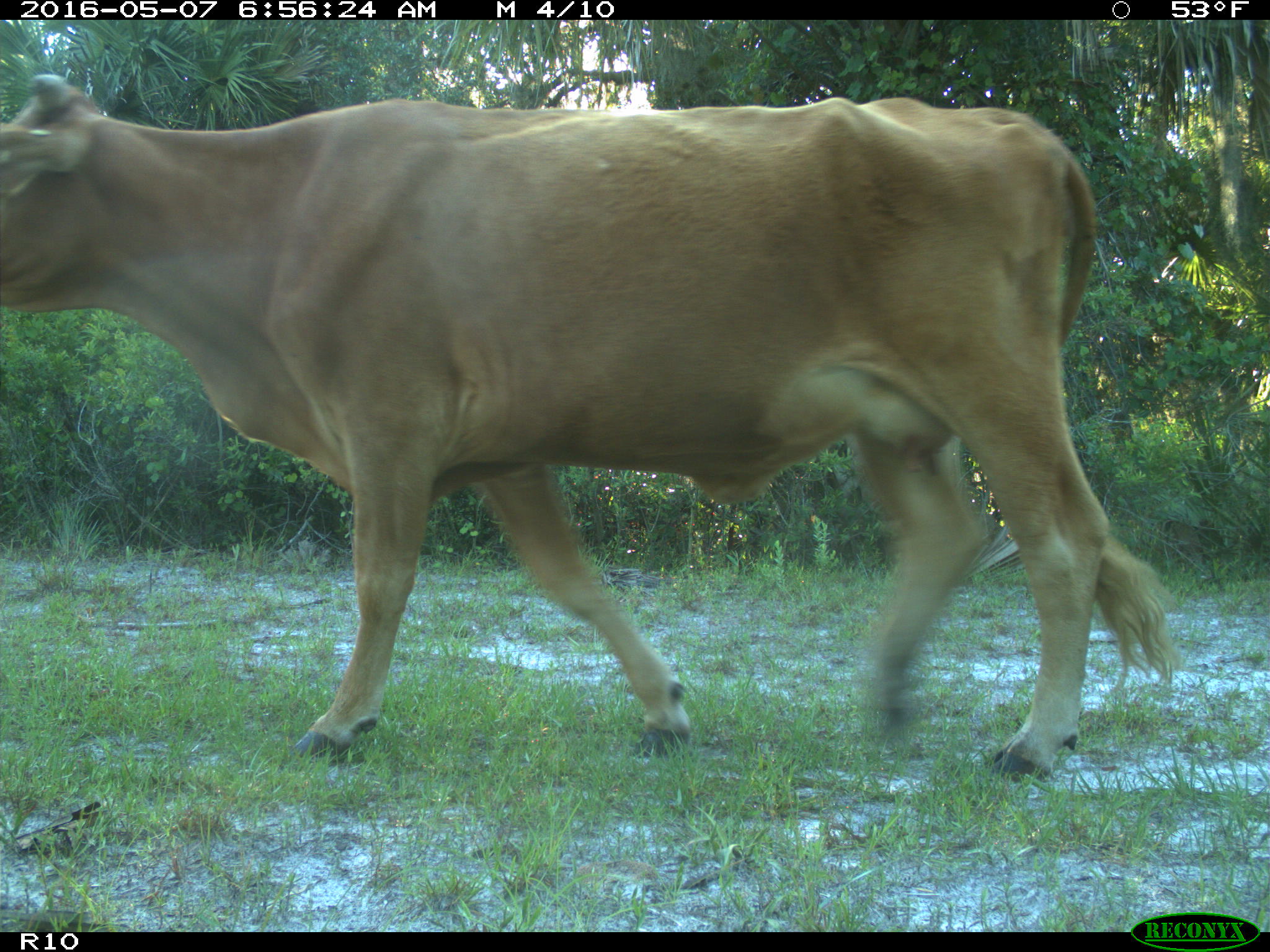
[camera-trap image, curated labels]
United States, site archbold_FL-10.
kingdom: Animalia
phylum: Chordata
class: Mammalia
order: Artiodactyla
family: Bovidae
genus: Bos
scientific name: Bos taurus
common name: domestic cow